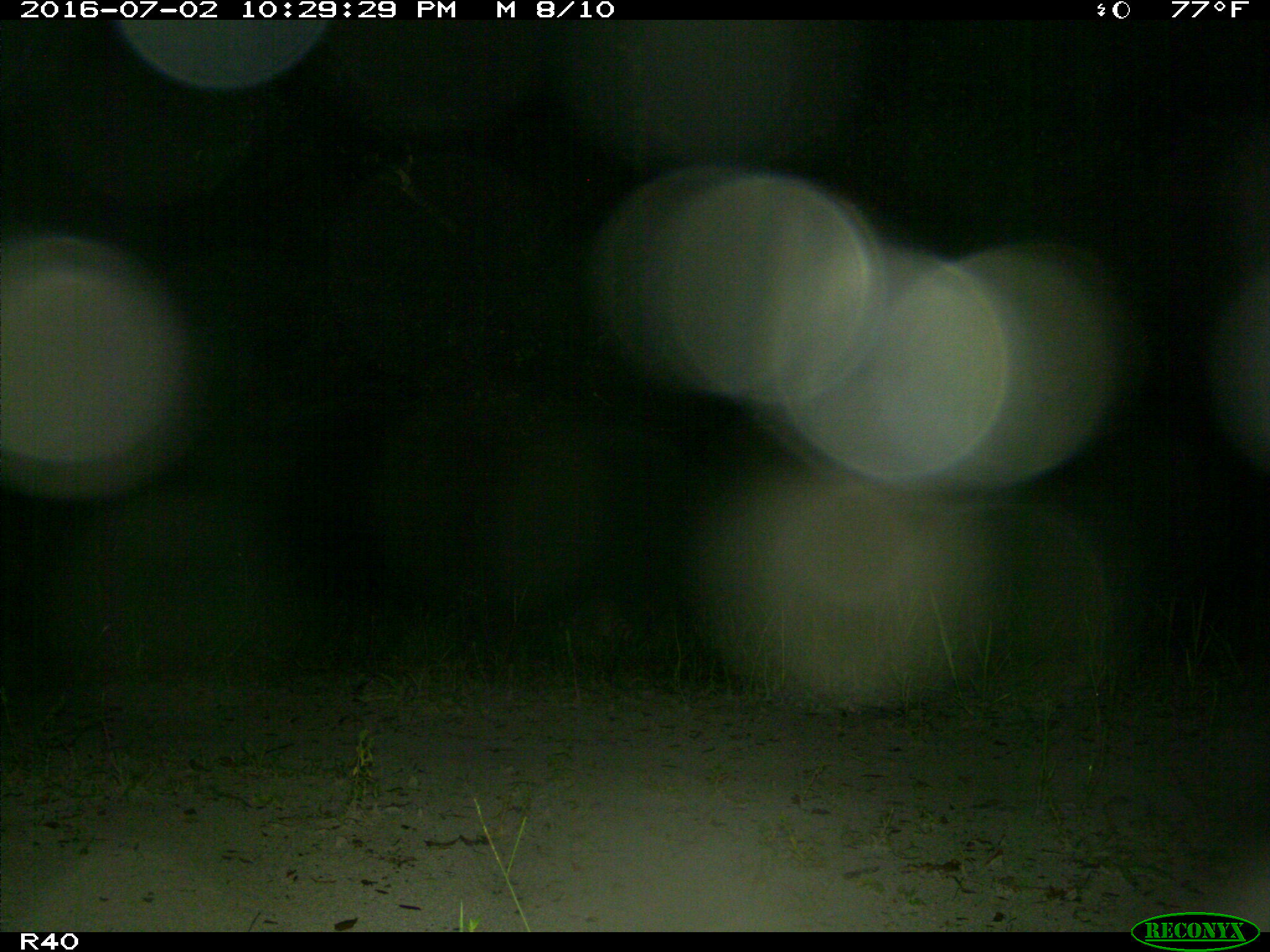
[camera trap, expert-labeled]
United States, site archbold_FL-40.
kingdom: Animalia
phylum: Chordata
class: Mammalia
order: Carnivora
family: Procyonidae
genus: Procyon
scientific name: Procyon lotor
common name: common raccoon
Procyon lotor (common raccoon).